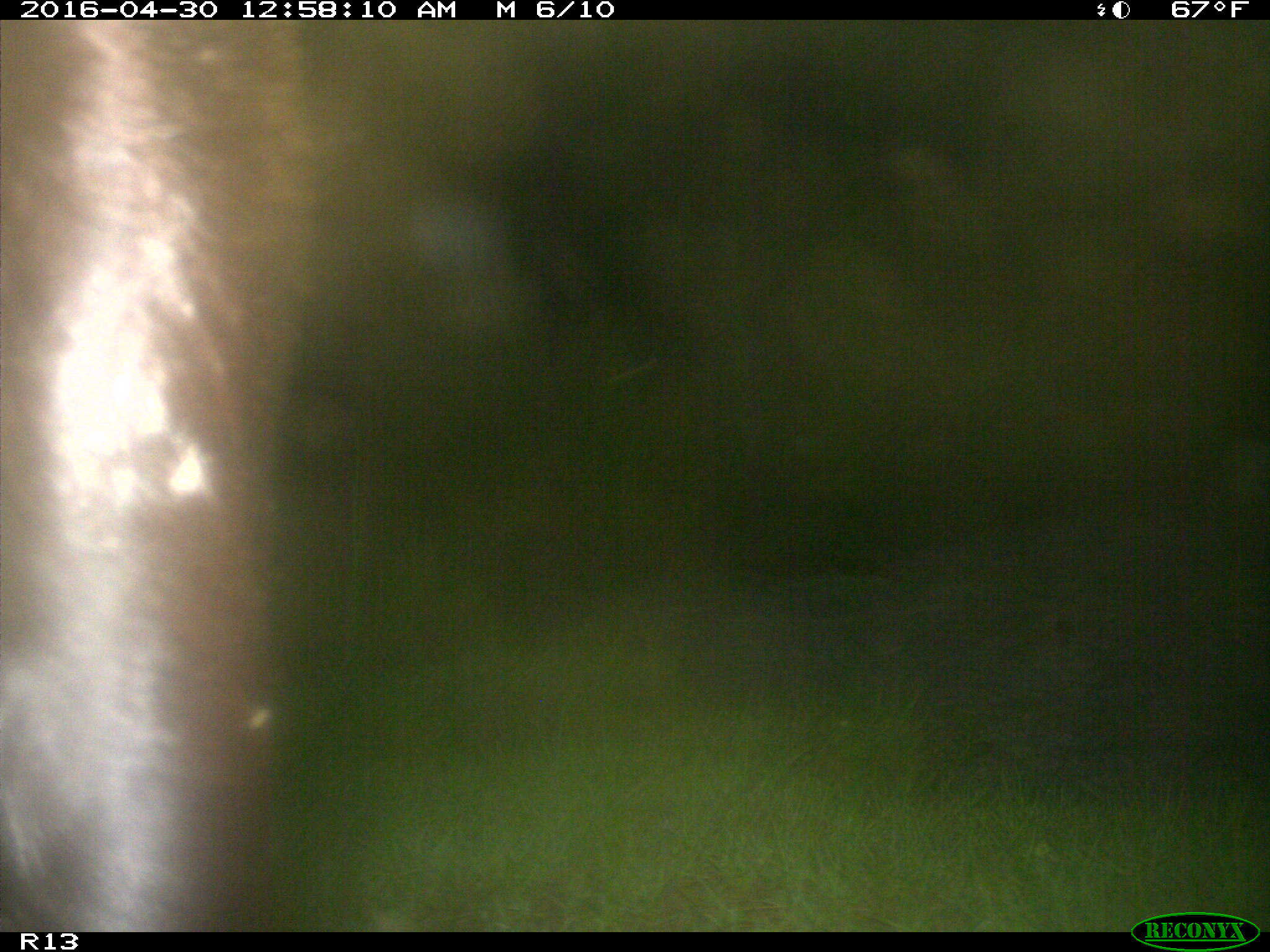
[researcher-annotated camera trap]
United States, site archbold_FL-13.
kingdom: Animalia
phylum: Chordata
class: Mammalia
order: Artiodactyla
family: Bovidae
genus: Bos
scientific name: Bos taurus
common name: domestic cow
Bos taurus (domestic cow).